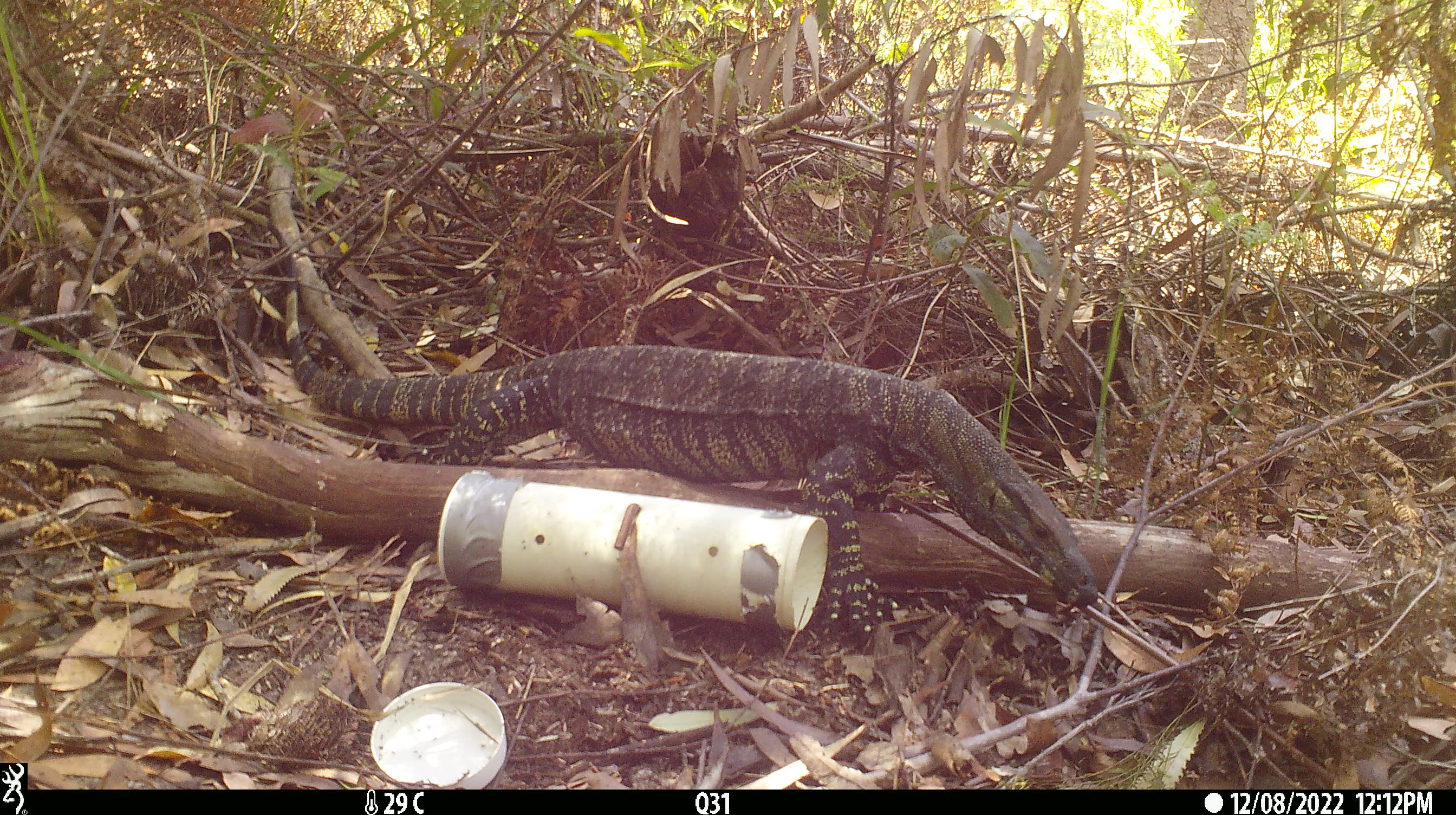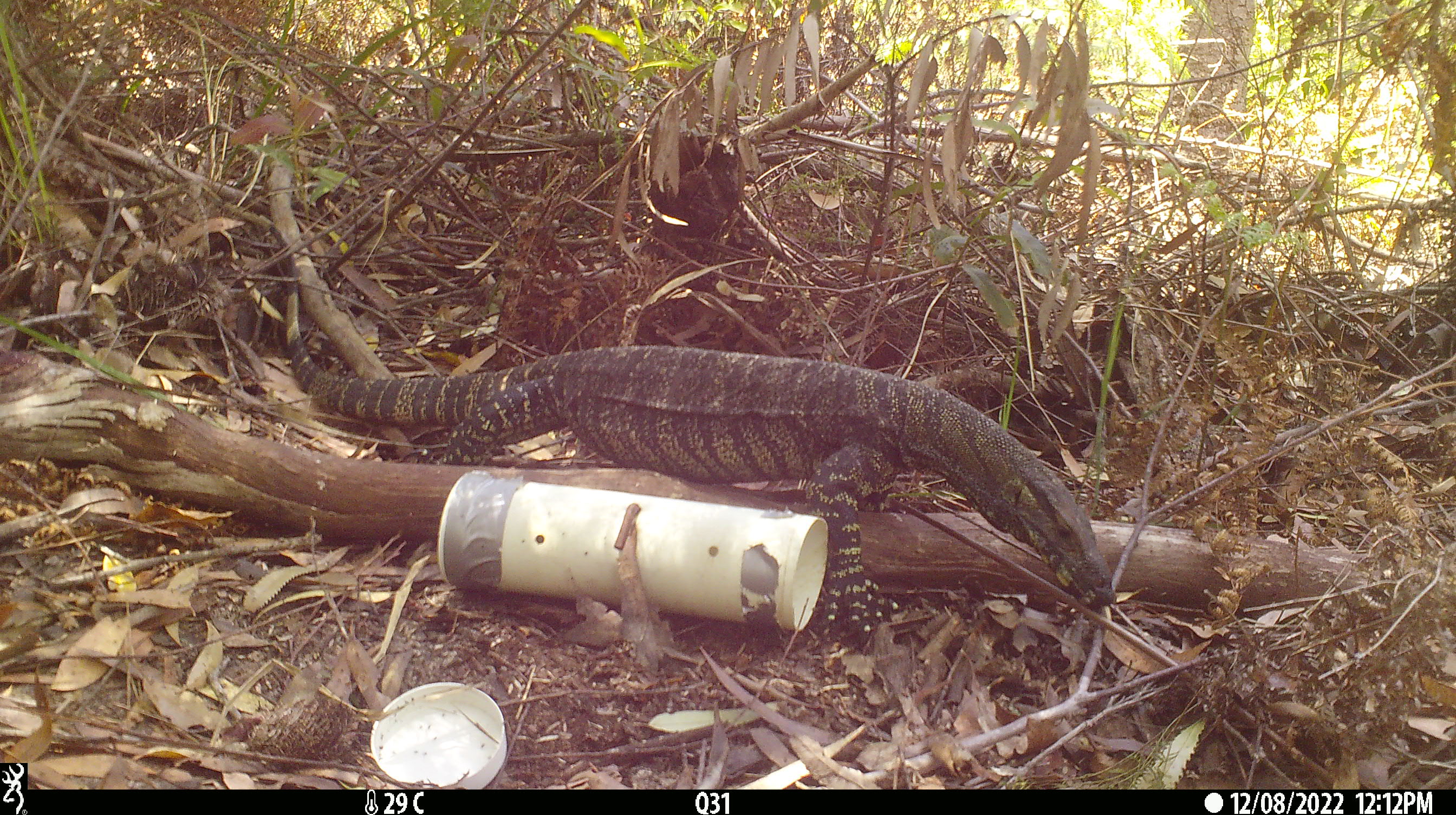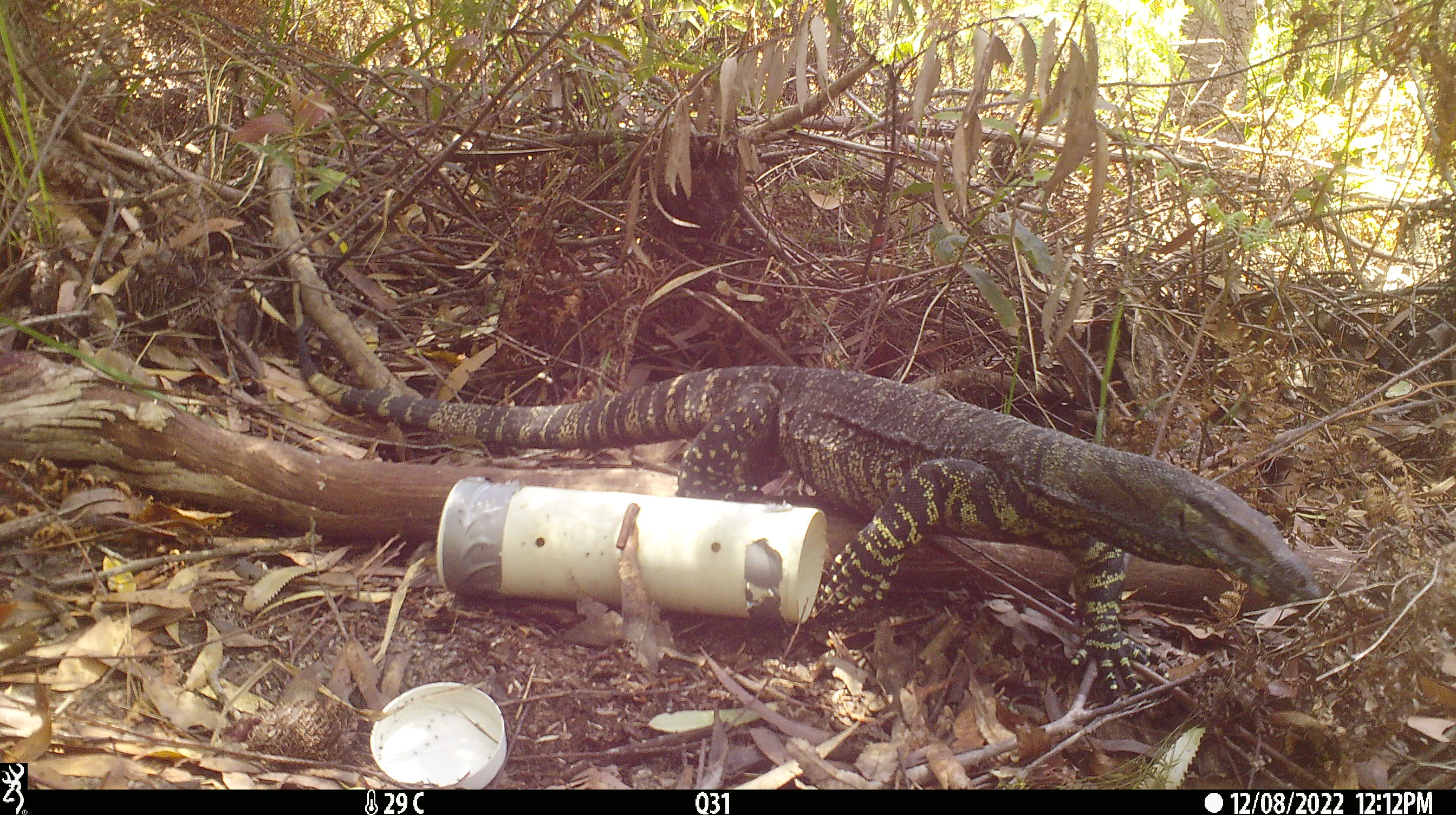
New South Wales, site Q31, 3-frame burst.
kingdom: Animalia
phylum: Chordata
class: Reptilia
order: Squamata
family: Varanidae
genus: Varanus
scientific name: Varanus varius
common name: lace monitor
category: goanna